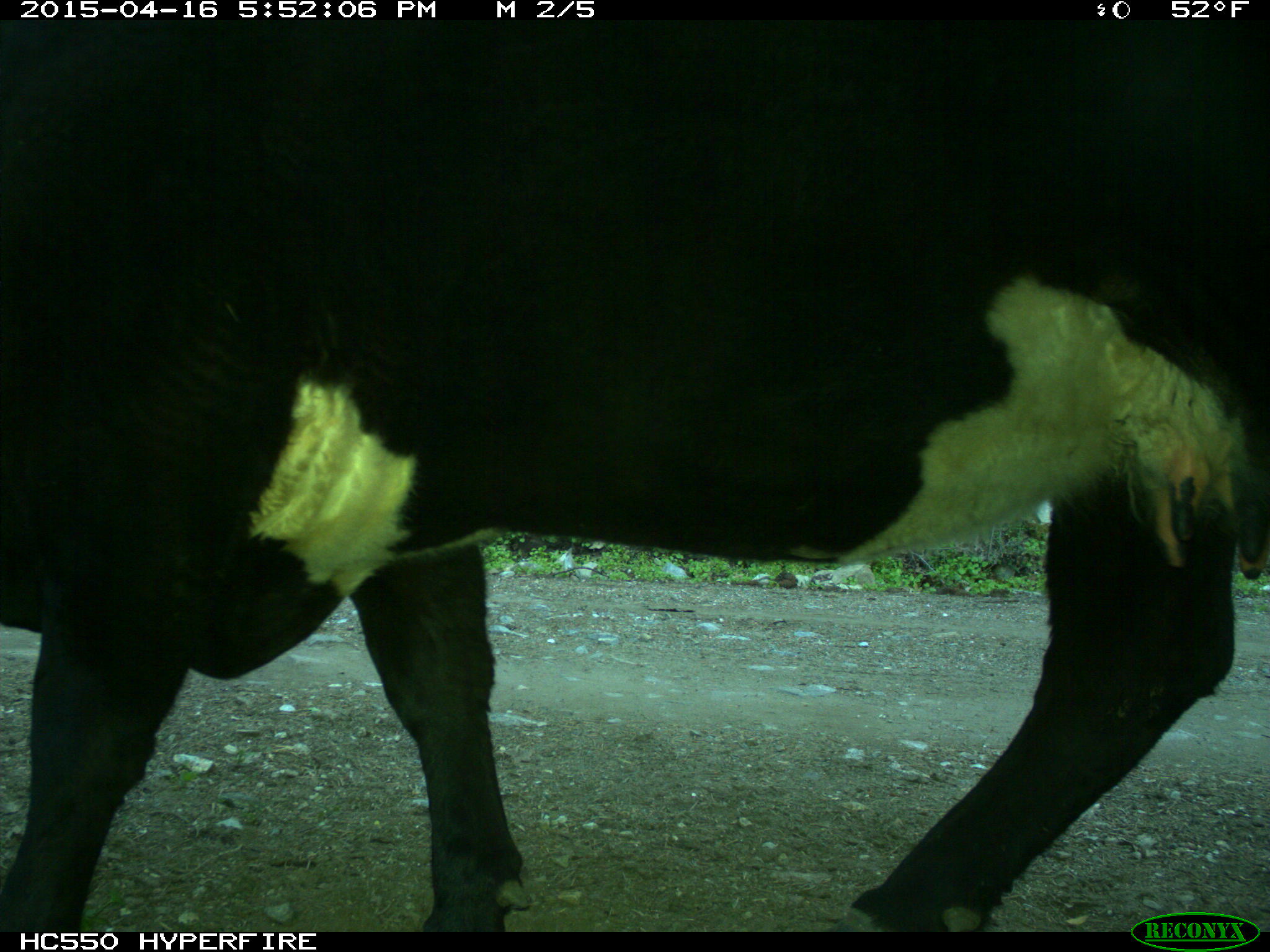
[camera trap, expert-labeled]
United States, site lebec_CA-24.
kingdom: Animalia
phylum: Chordata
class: Mammalia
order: Artiodactyla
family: Bovidae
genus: Bos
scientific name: Bos taurus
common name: domestic cow